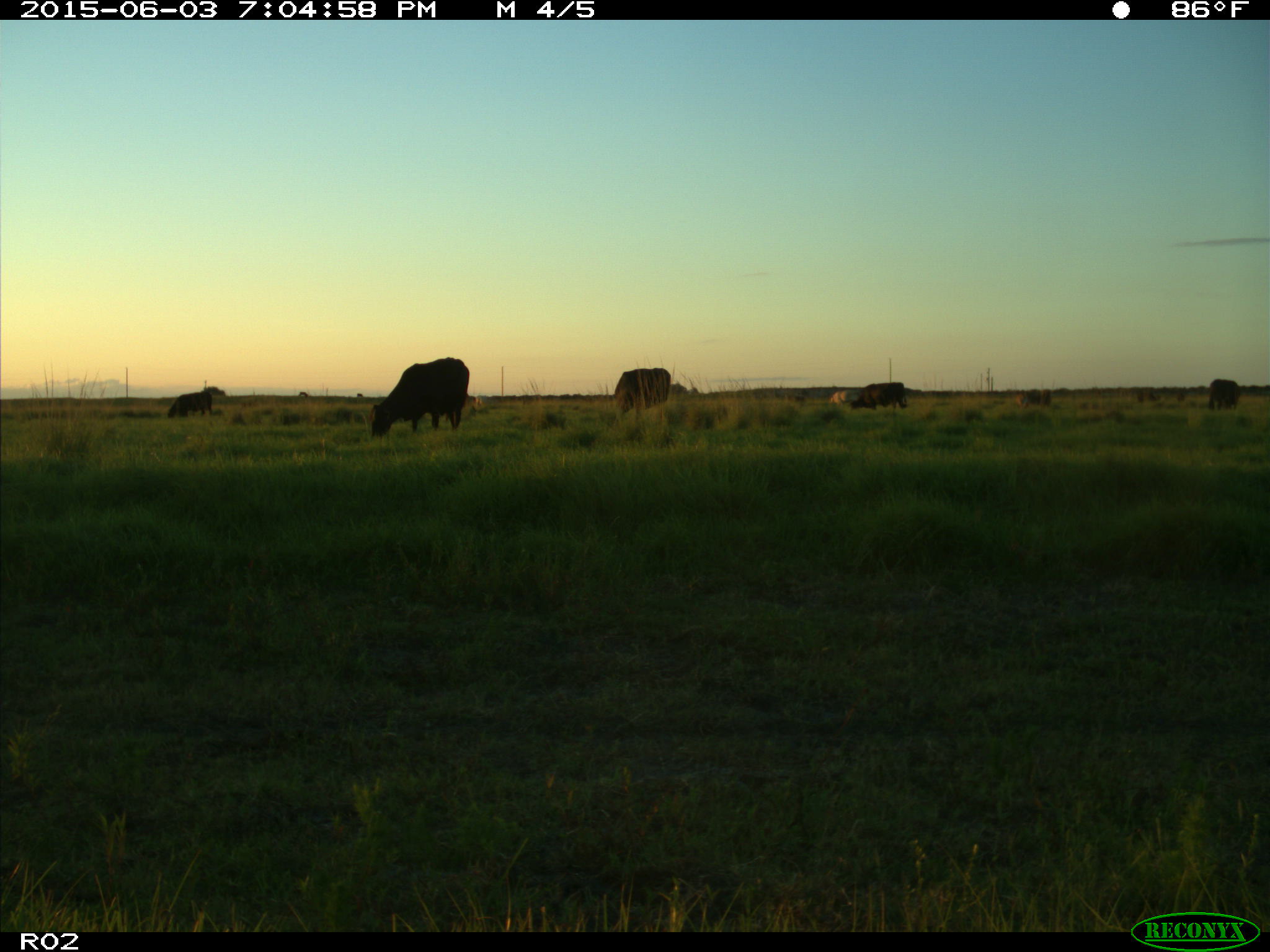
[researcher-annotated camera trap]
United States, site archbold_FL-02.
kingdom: Animalia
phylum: Chordata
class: Mammalia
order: Artiodactyla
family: Bovidae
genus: Bos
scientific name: Bos taurus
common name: domestic cow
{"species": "Bos taurus (domestic cow)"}